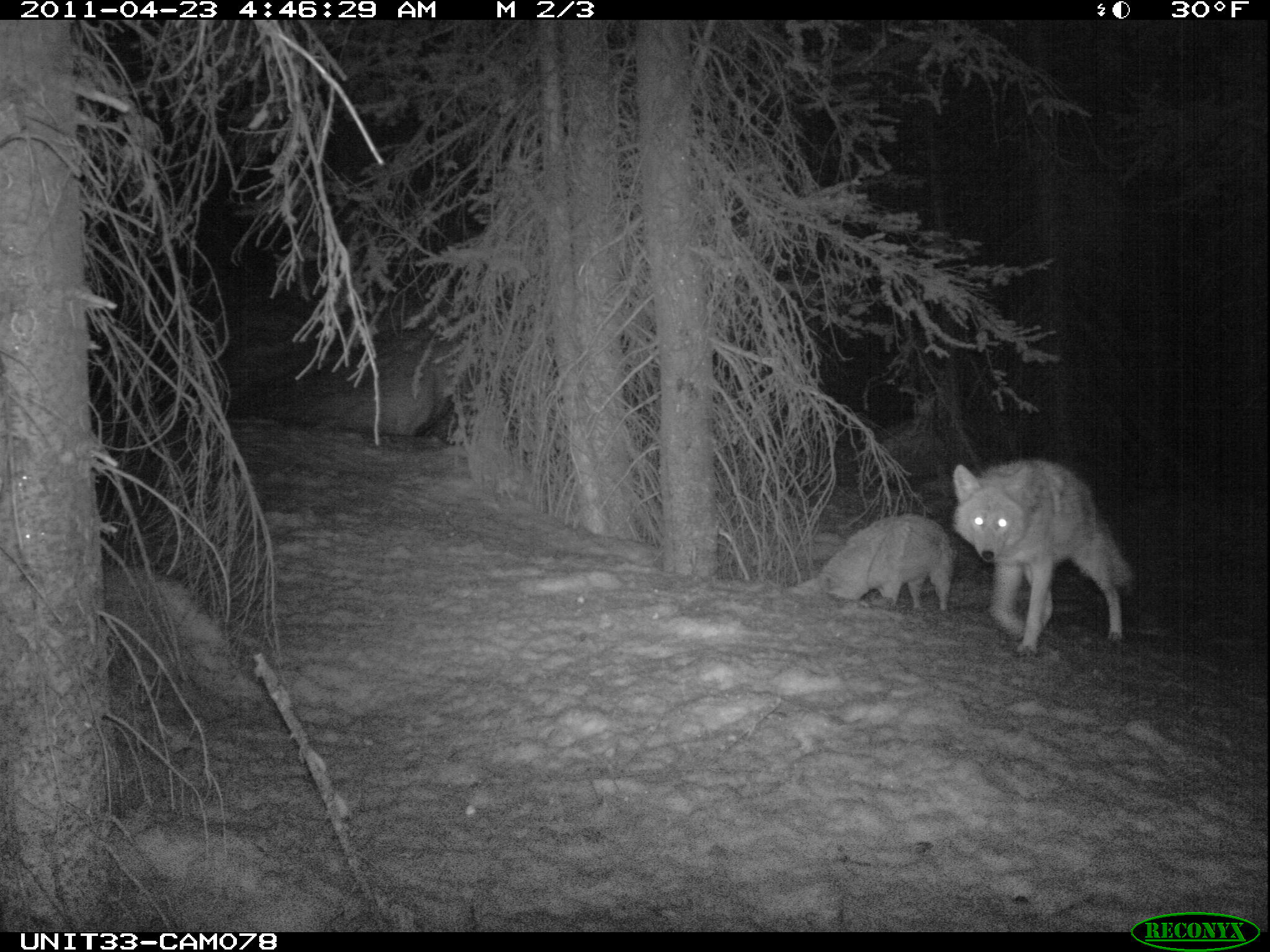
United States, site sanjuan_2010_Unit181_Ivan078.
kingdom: Animalia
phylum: Chordata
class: Mammalia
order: Carnivora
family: Canidae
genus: Canis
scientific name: Canis latrans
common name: coyote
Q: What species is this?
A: Canis latrans (coyote).